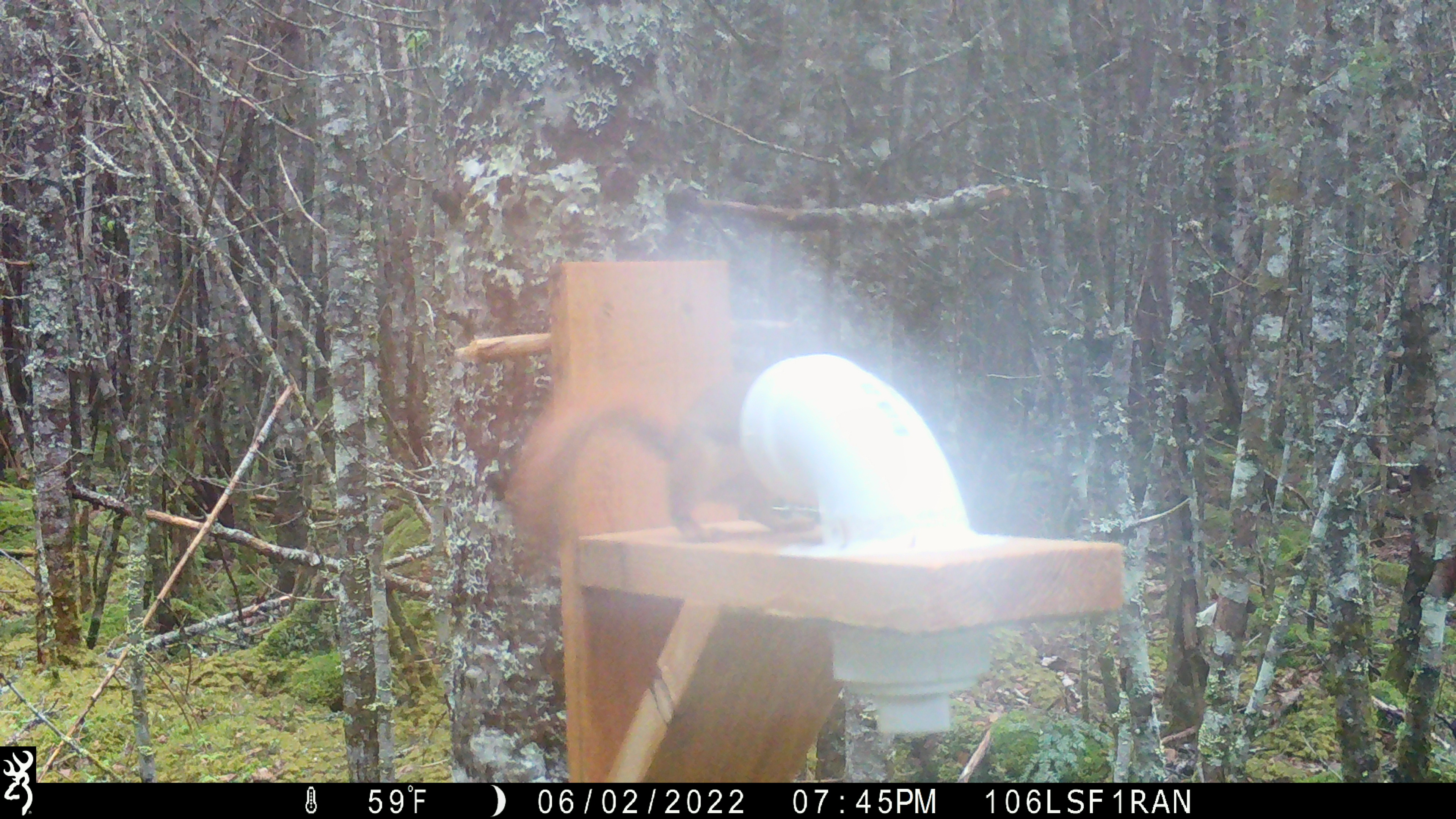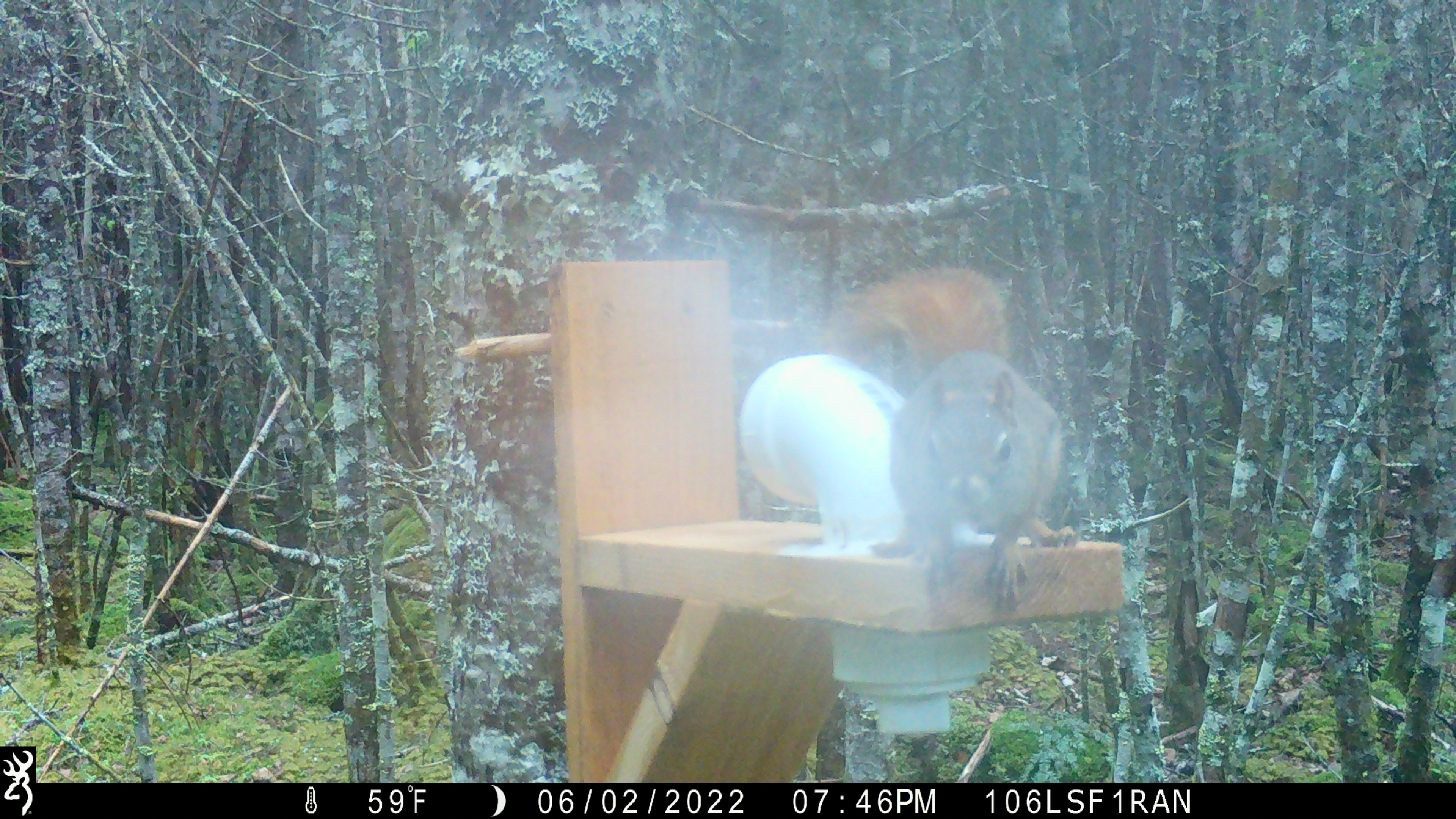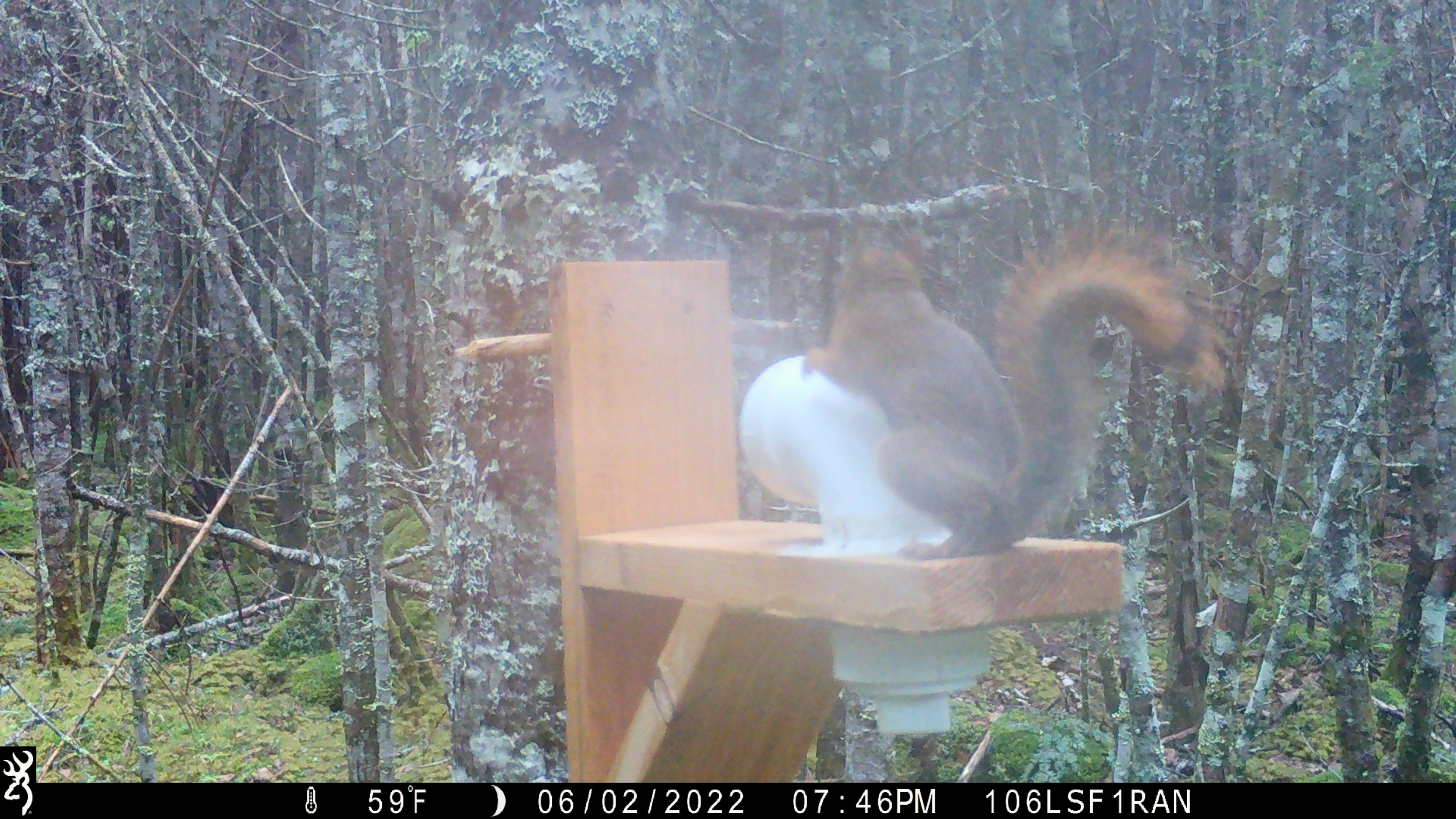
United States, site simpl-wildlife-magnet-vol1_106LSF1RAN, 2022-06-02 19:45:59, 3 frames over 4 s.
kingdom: Animalia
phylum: Chordata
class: Mammalia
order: Rodentia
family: Sciuridae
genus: Tamiasciurus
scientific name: Tamiasciurus hudsonicus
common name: red squirrel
Red squirrel (Tamiasciurus hudsonicus).